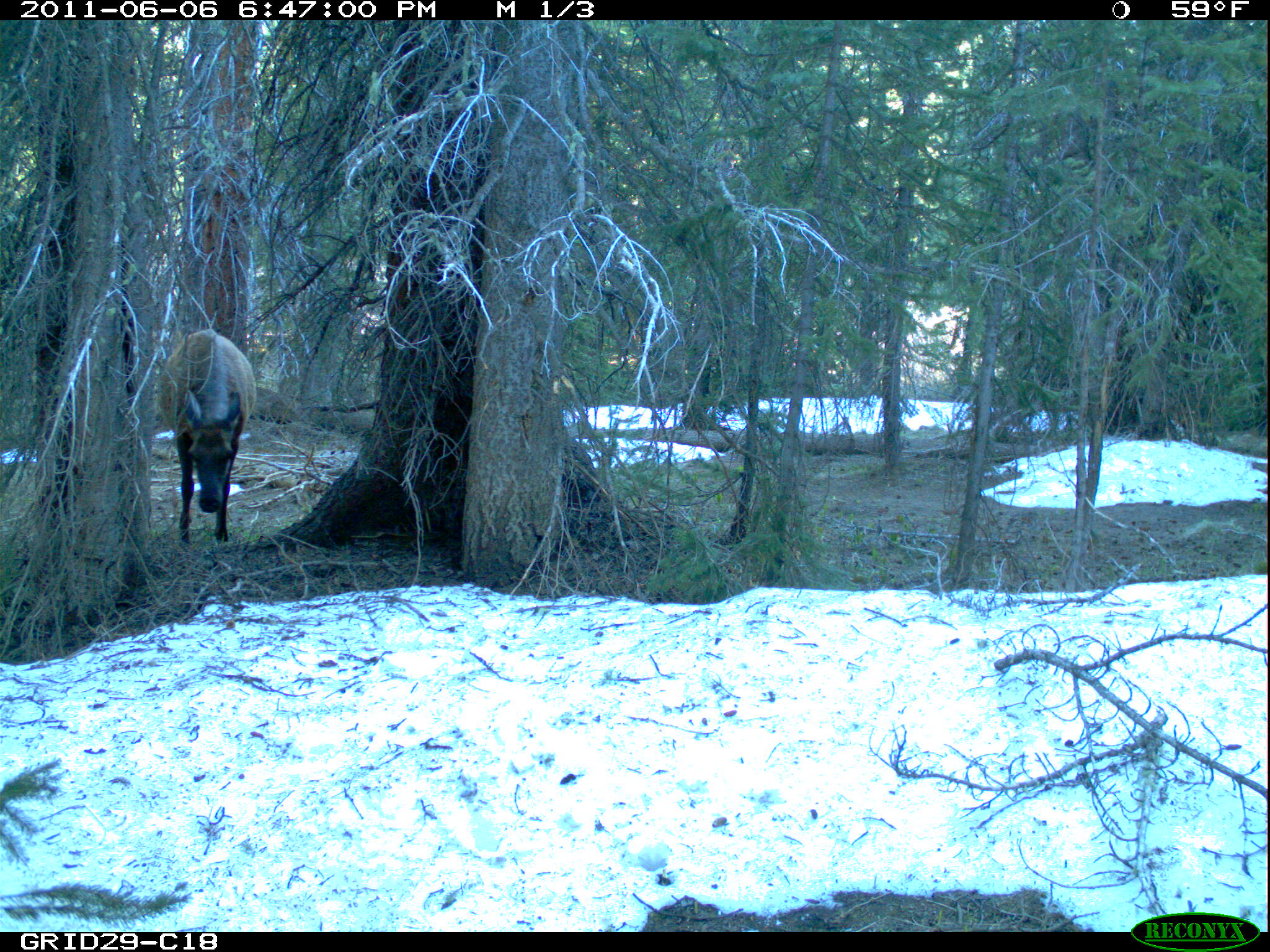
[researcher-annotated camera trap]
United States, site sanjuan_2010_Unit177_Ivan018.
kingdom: Animalia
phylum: Chordata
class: Mammalia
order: Artiodactyla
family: Cervidae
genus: Cervus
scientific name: Cervus elaphus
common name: red deer